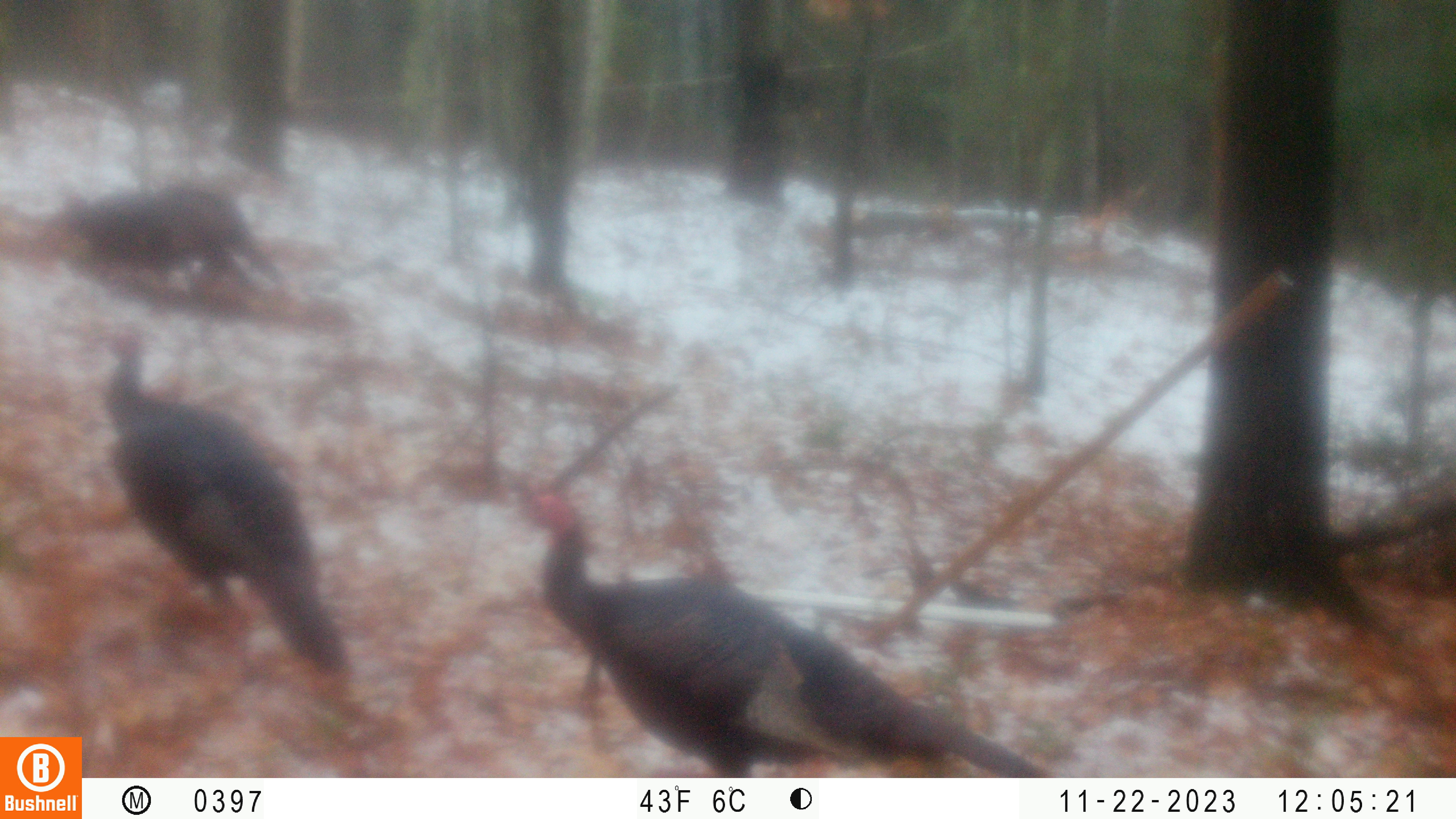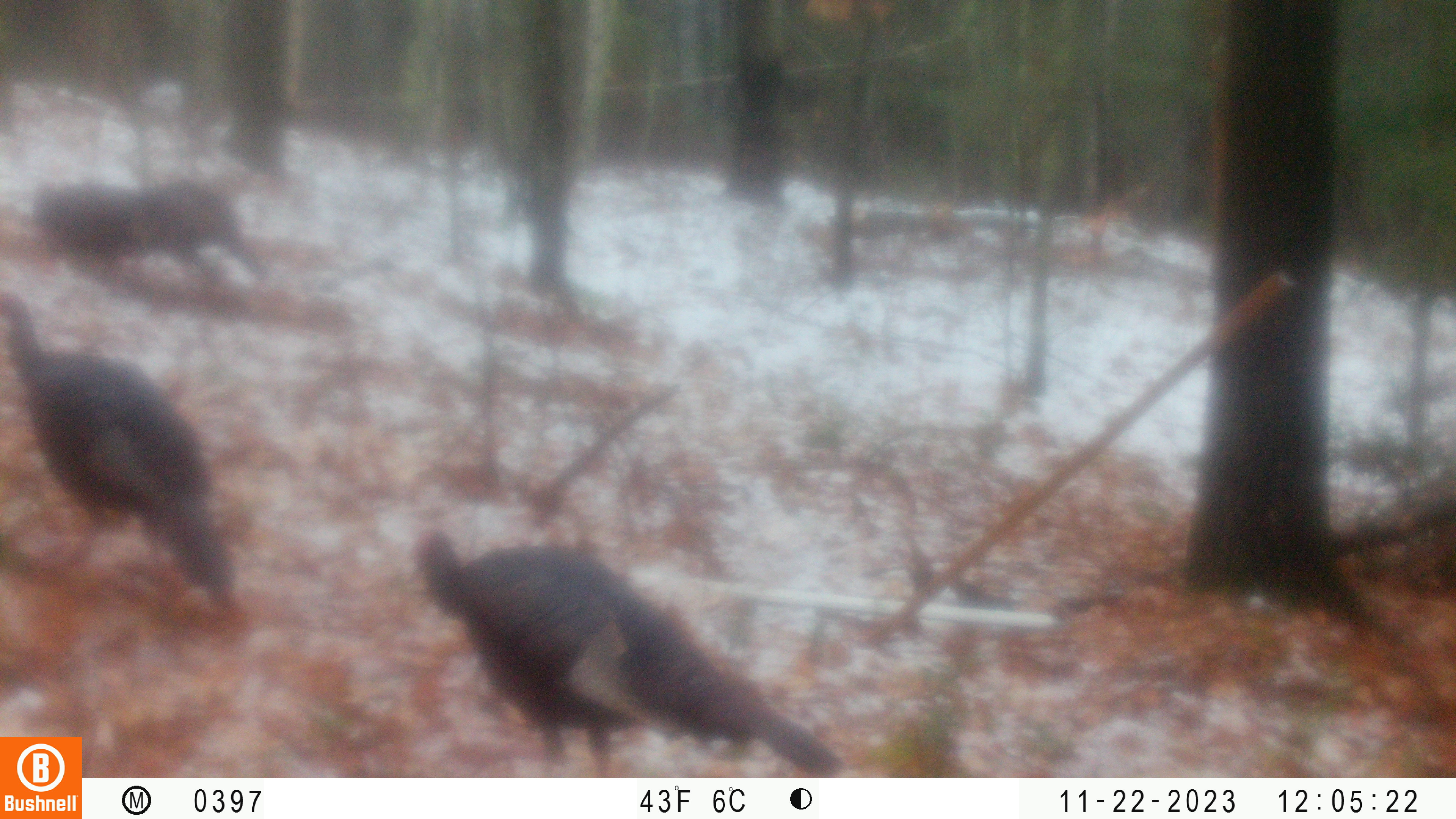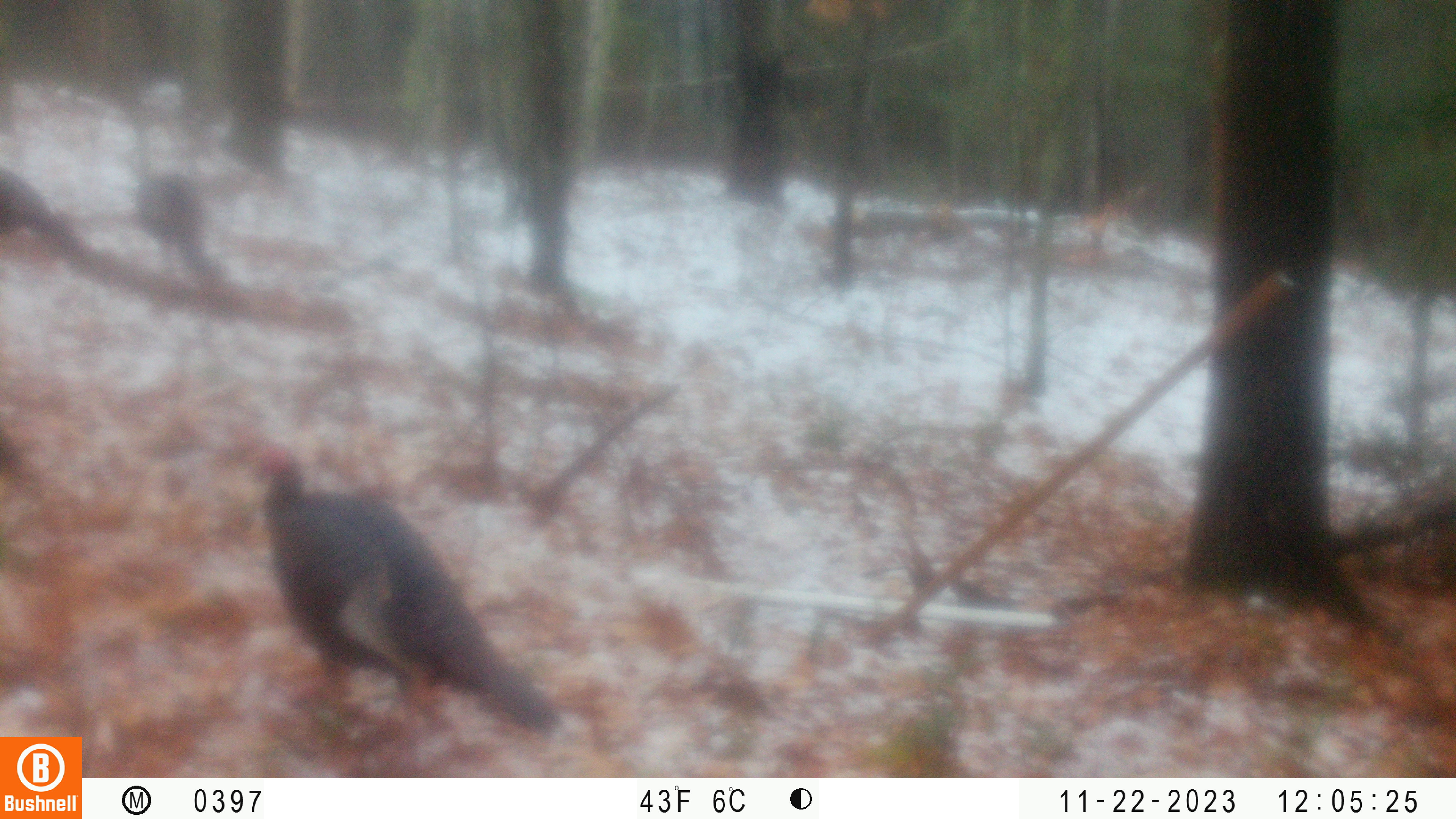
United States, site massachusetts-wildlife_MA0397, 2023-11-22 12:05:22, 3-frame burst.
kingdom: Animalia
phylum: Chordata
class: Aves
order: Galliformes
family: Phasianidae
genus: Meleagris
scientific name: Meleagris gallopavo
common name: wild turkey